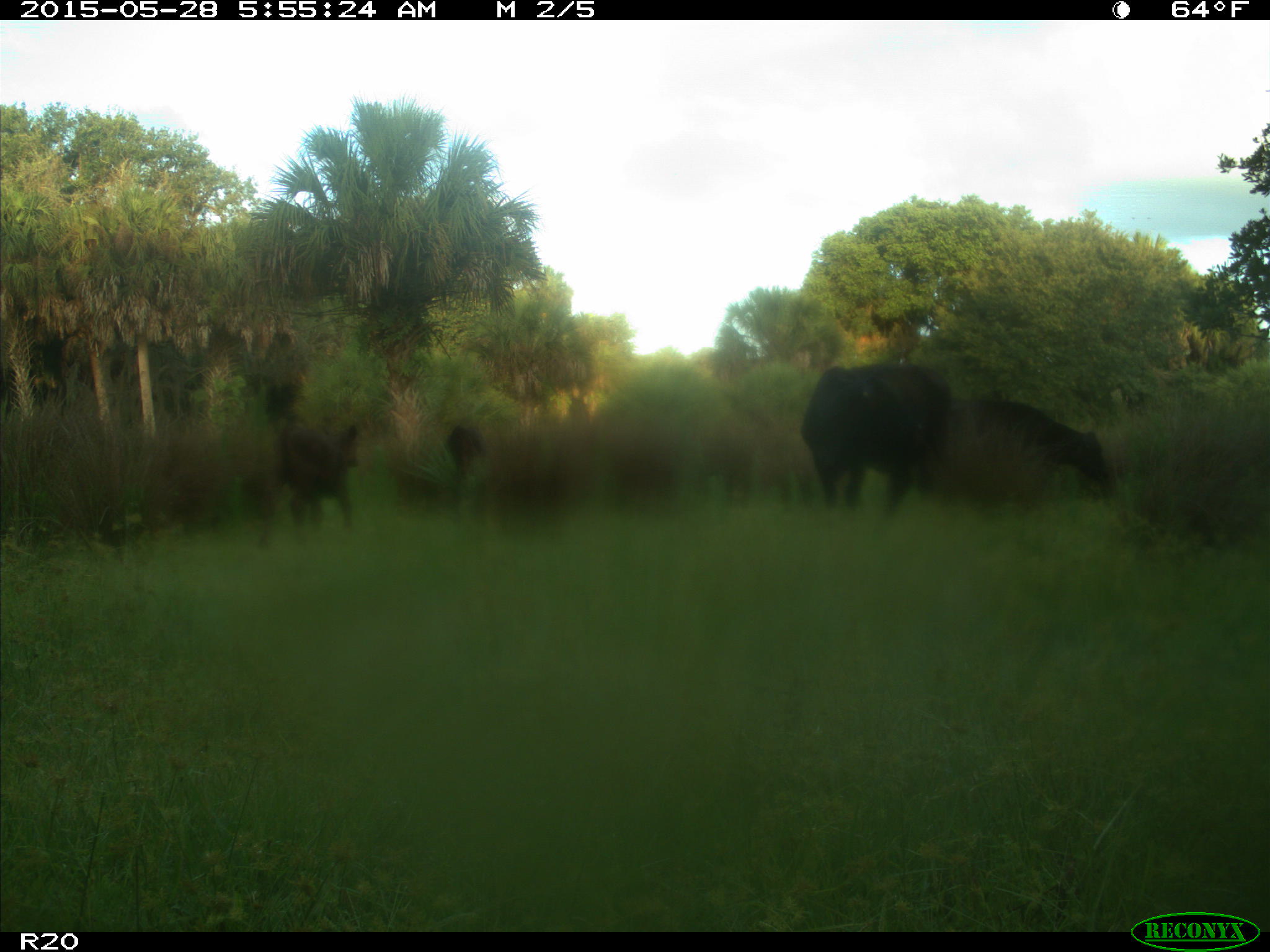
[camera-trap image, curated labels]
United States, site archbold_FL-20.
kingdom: Animalia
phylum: Chordata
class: Mammalia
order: Artiodactyla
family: Bovidae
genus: Bos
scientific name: Bos taurus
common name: domestic cow